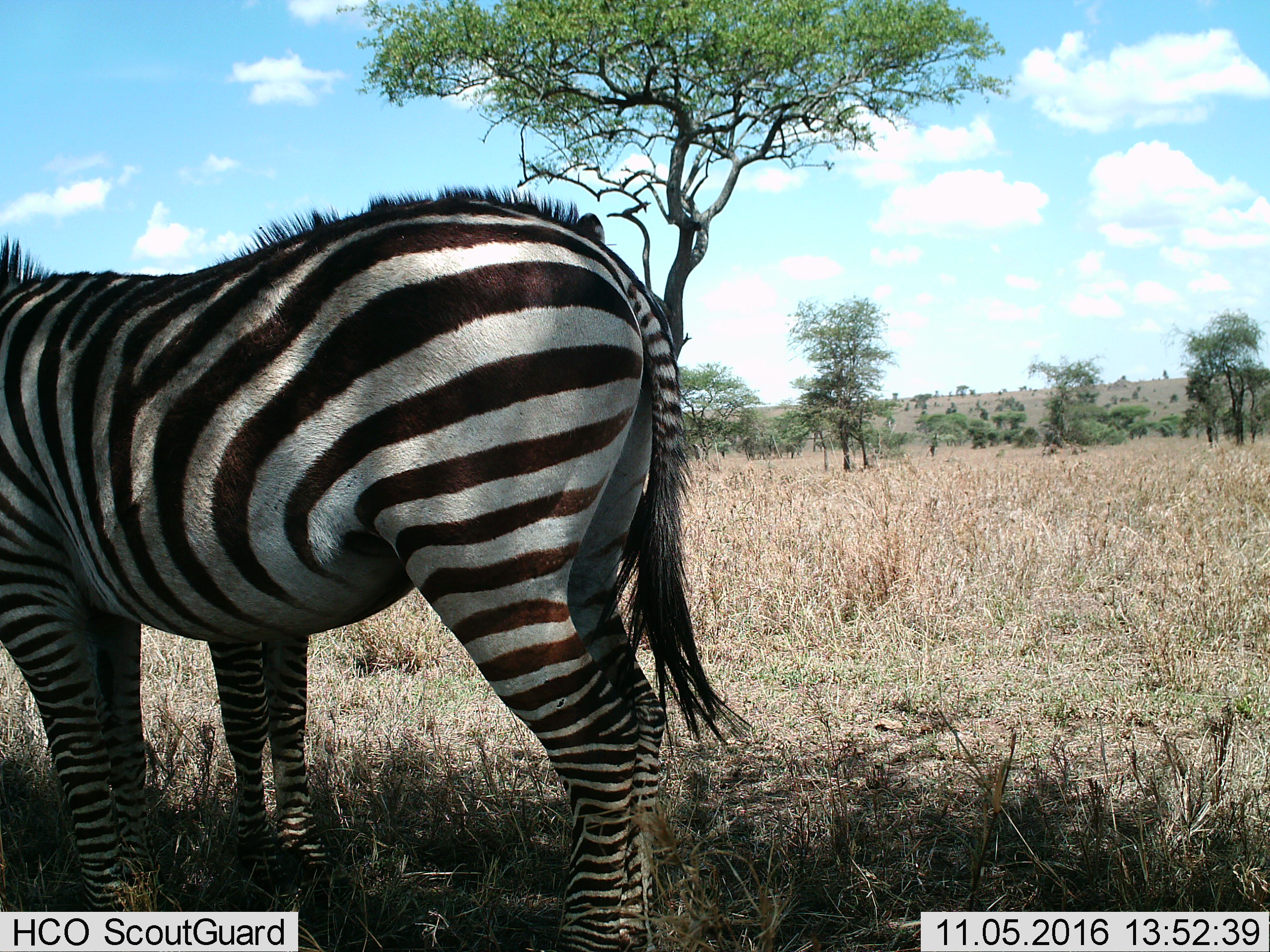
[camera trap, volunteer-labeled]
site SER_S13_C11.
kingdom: Animalia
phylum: Chordata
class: Mammalia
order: Perissodactyla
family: Equidae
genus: Equus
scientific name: Equus quagga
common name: plains zebra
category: zebraplains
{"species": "zebraplains (plains zebra) (Equus quagga)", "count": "1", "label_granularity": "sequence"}